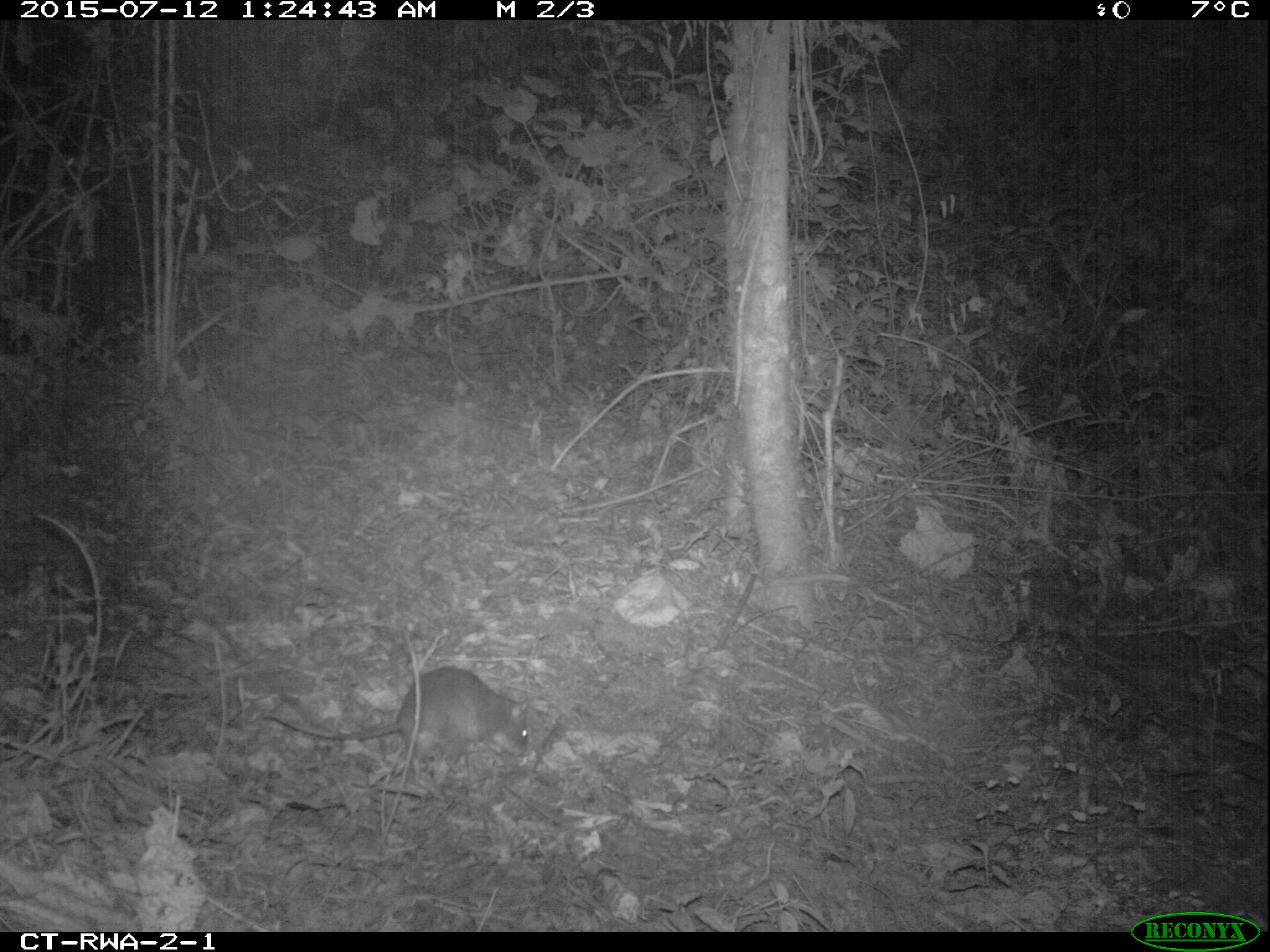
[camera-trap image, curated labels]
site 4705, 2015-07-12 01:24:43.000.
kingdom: Animalia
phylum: Chordata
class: Mammalia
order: Rodentia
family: Nesomyidae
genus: Cricetomys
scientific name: Cricetomys gambianus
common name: african giant pouched rat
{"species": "Cricetomys gambianus (african giant pouched rat)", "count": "1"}